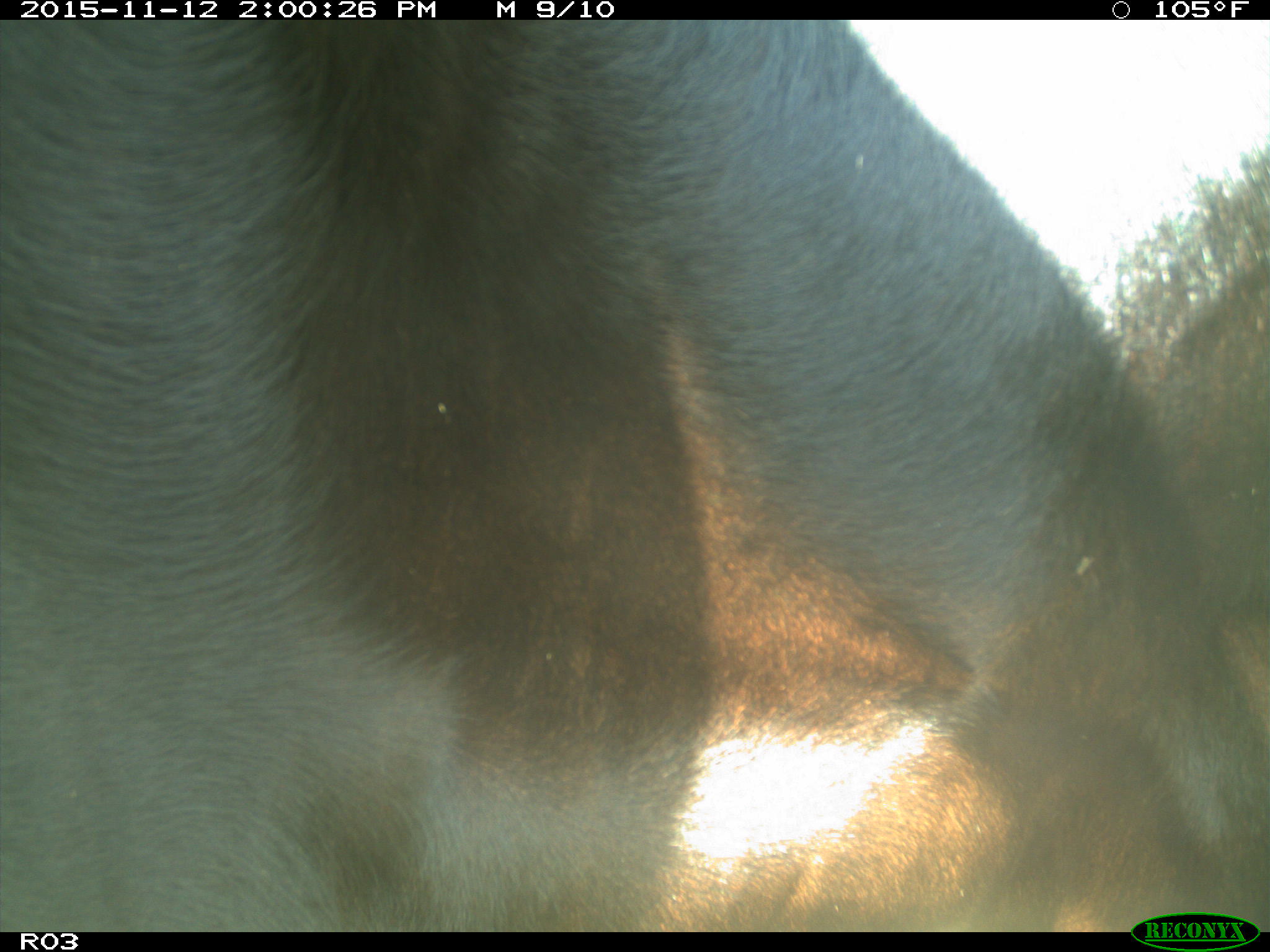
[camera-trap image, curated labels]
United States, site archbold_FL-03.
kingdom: Animalia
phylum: Chordata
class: Mammalia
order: Artiodactyla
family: Bovidae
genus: Bos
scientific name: Bos taurus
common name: domestic cow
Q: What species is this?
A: Bos taurus (domestic cow).